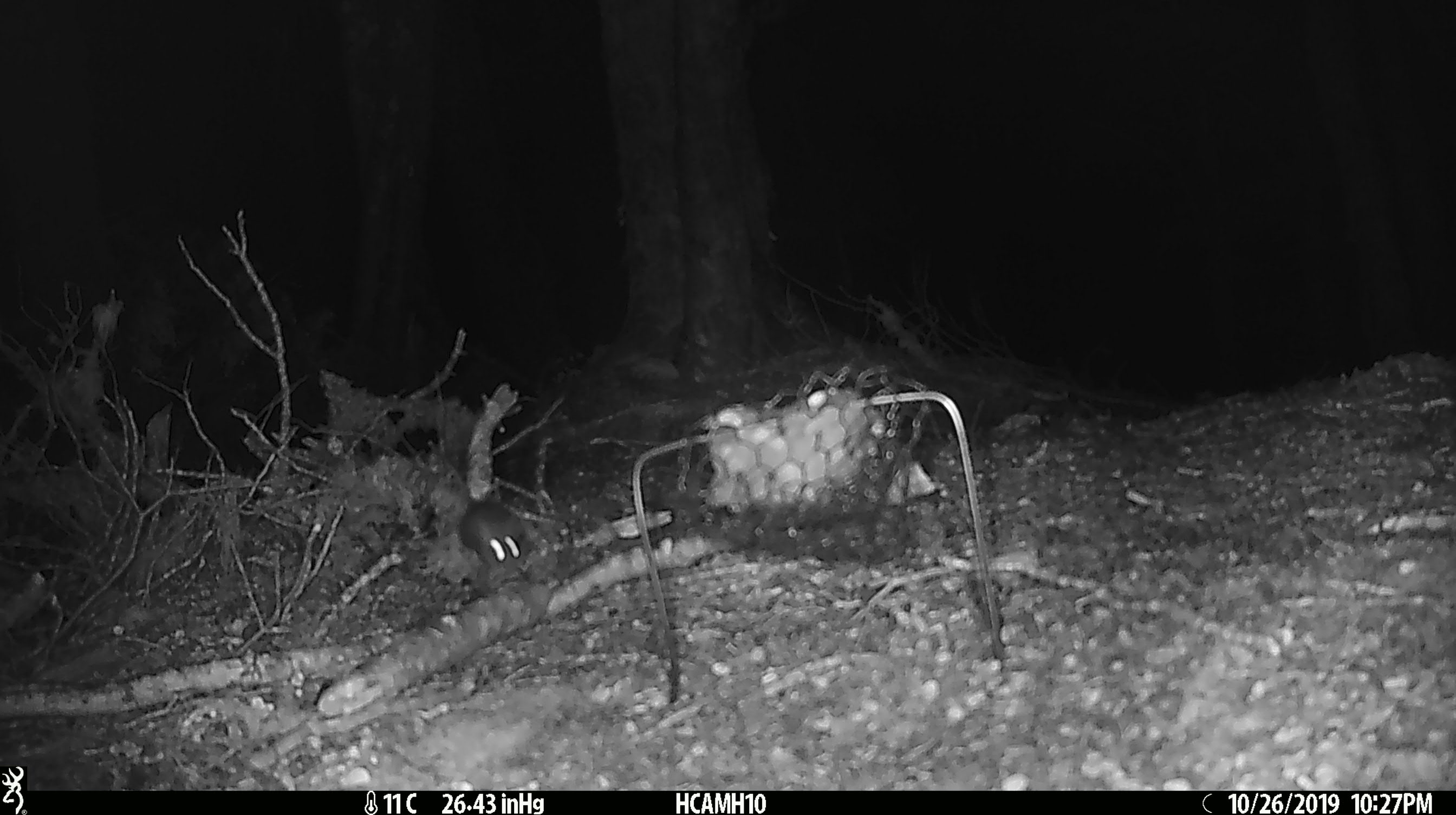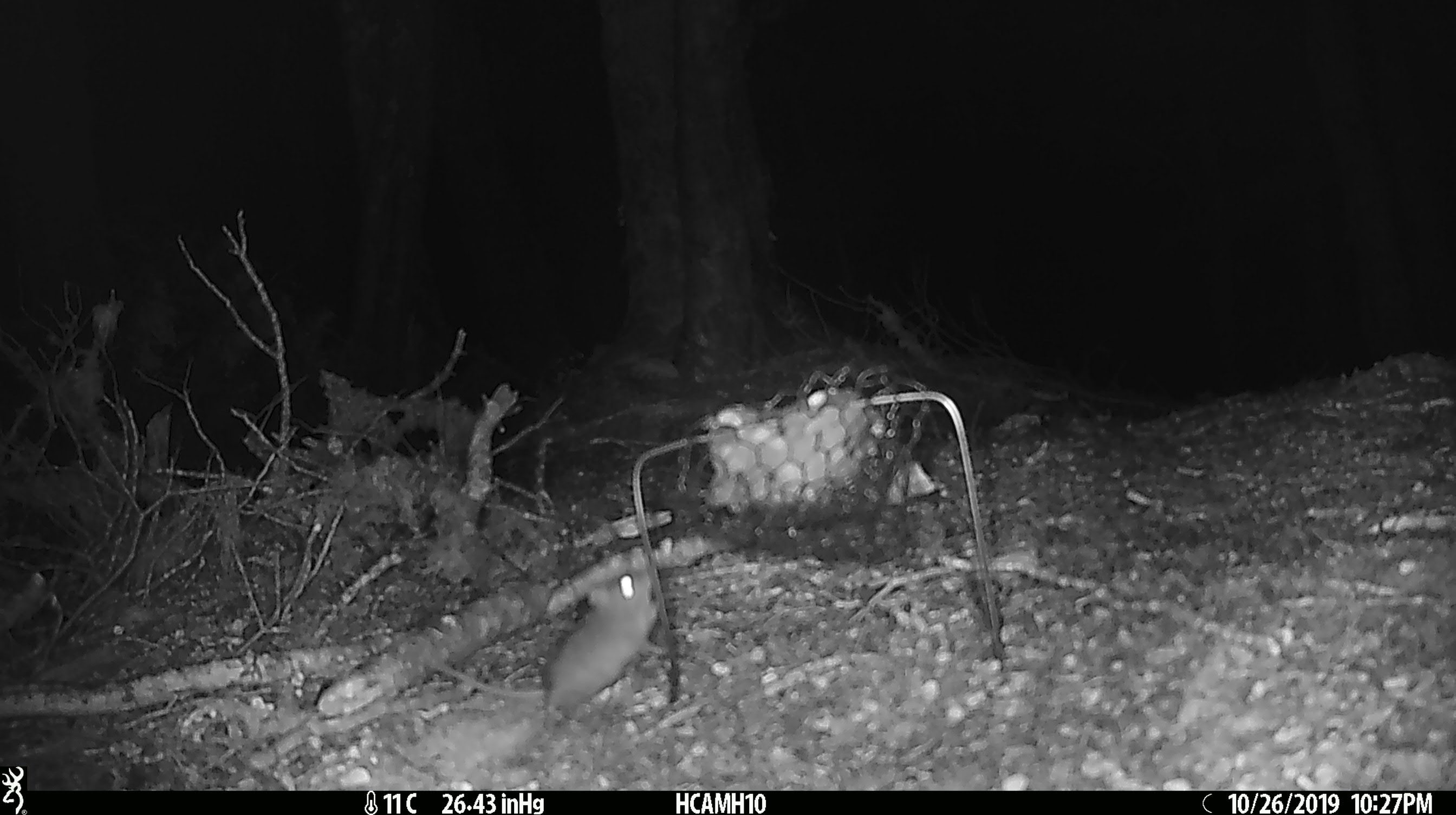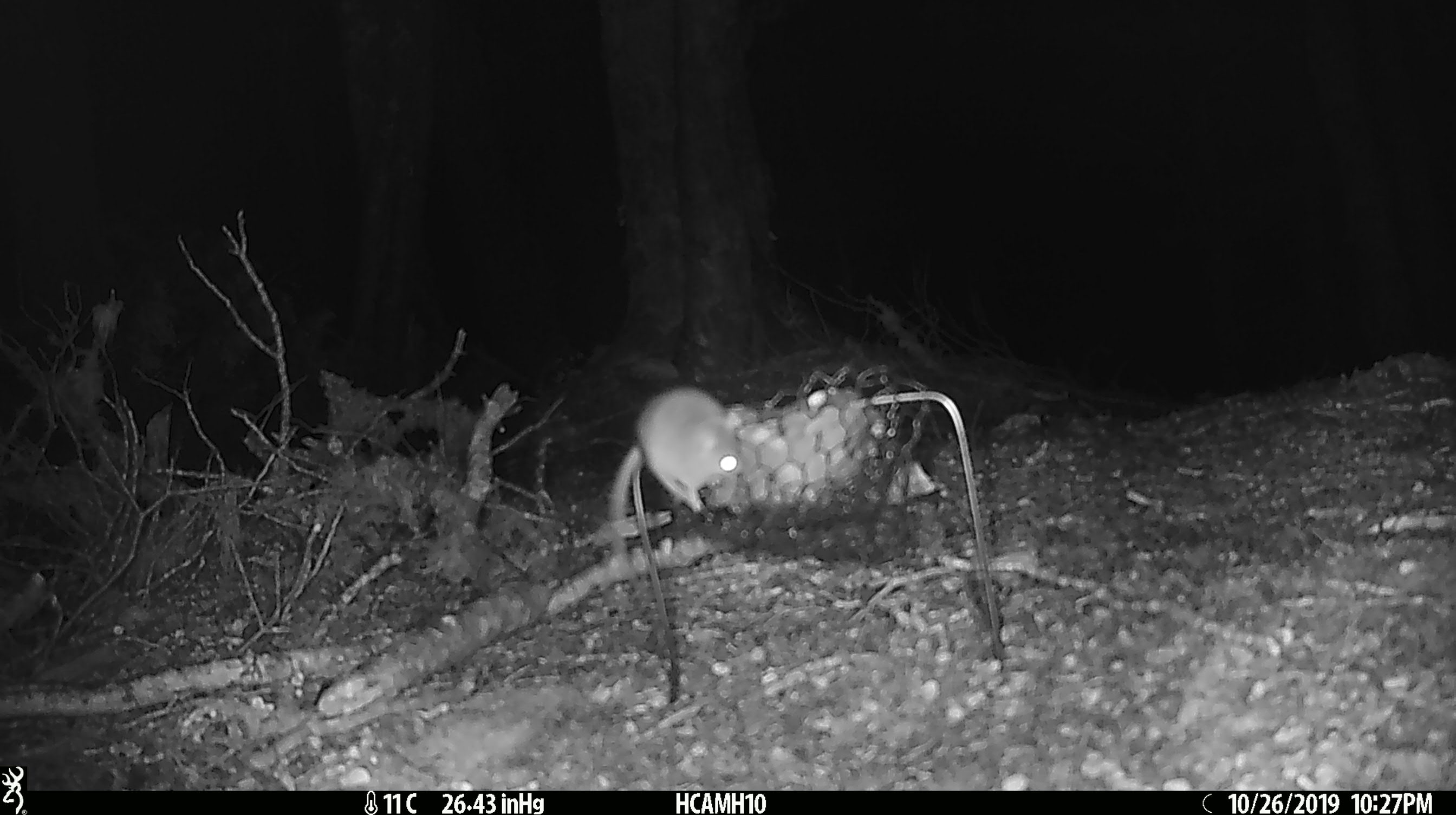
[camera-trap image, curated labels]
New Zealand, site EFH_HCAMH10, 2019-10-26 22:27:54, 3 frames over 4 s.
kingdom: Animalia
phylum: Chordata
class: Mammalia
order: Rodentia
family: Muridae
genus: Mus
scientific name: Mus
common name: mouse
Mouse (Mus).